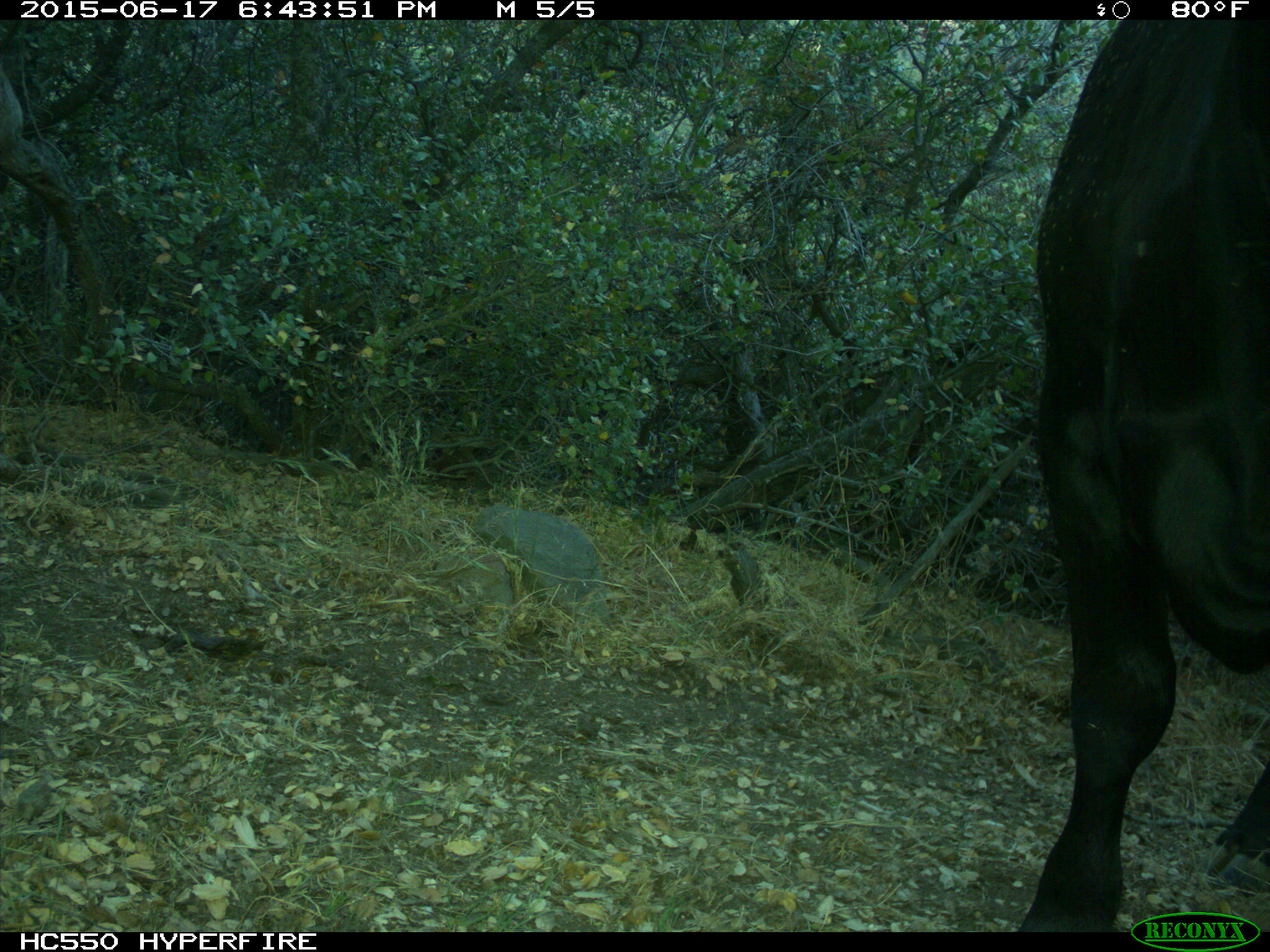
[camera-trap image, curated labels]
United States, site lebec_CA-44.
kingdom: Animalia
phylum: Chordata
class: Mammalia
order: Artiodactyla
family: Bovidae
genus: Bos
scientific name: Bos taurus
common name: domestic cow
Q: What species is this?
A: Bos taurus (domestic cow).